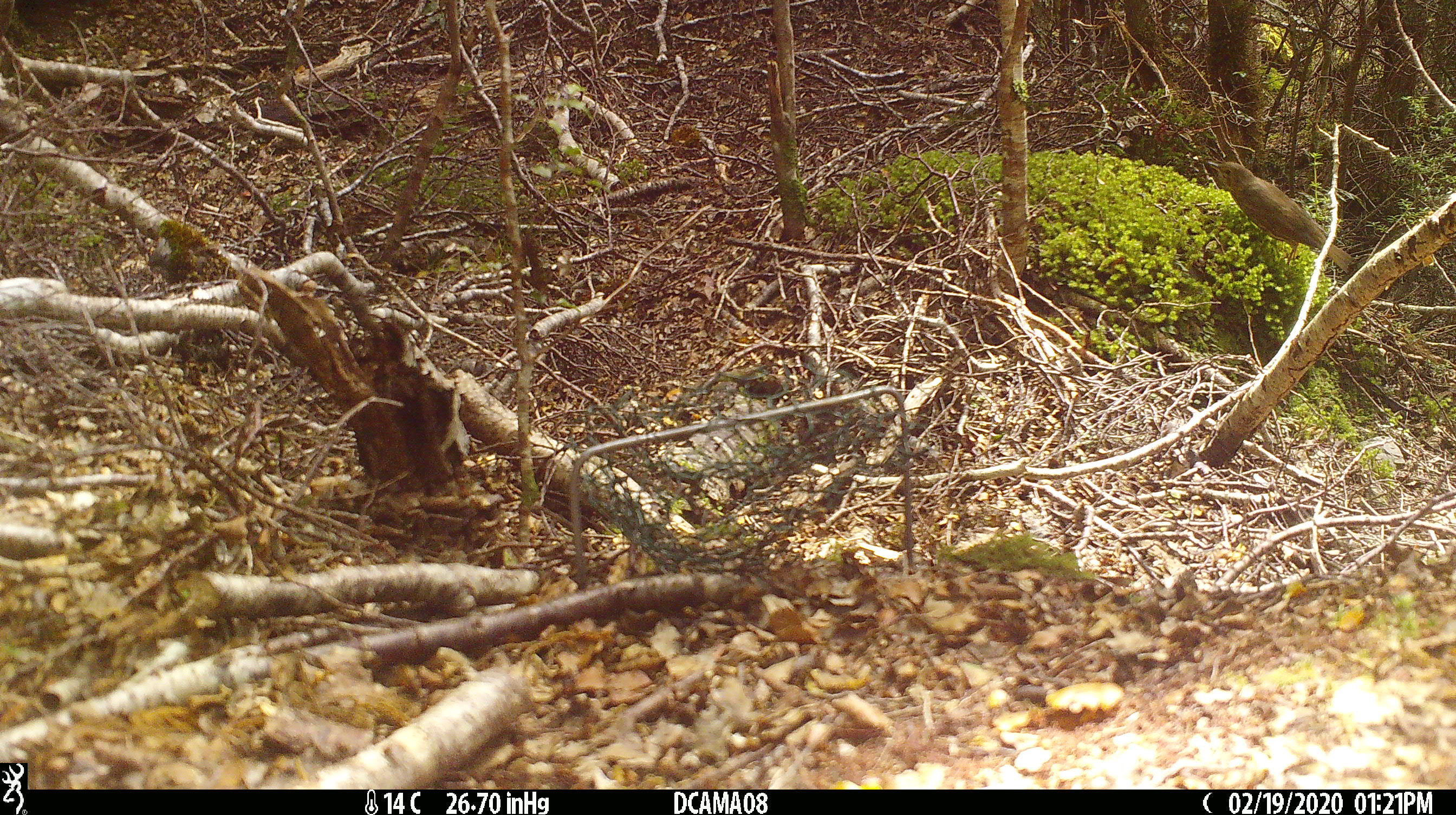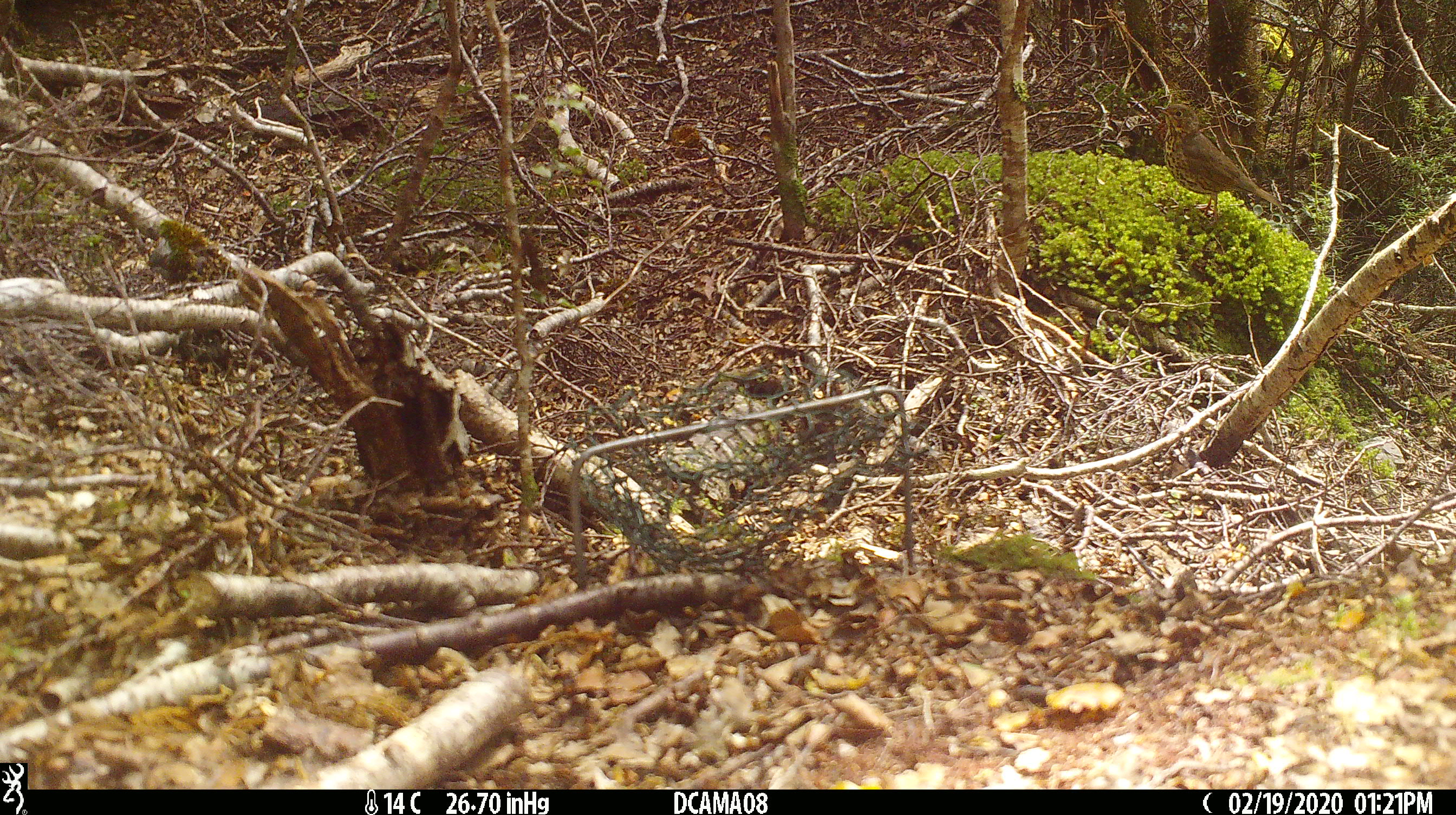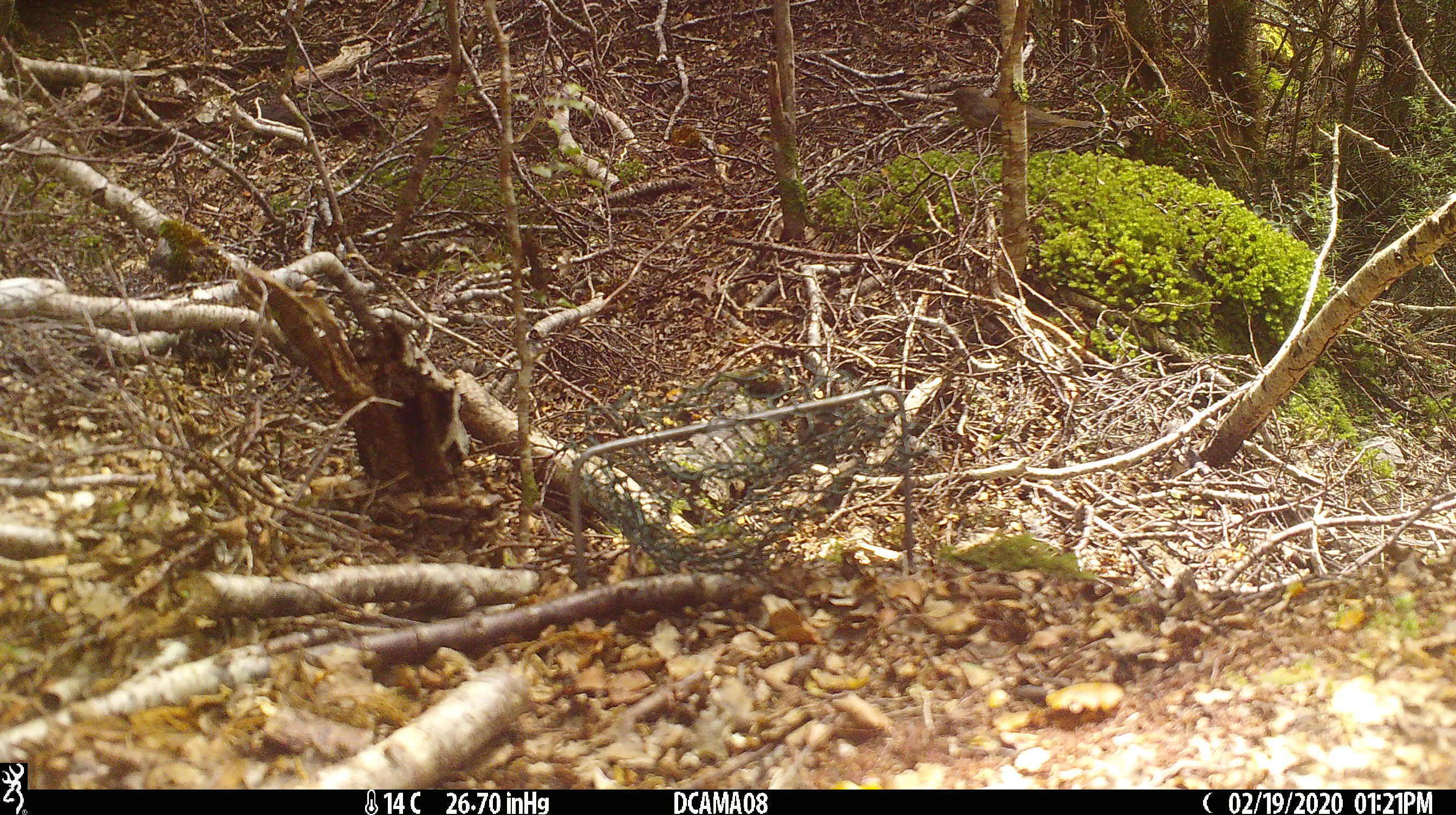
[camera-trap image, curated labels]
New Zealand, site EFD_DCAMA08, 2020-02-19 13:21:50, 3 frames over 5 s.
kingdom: Animalia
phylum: Chordata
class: Aves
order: Passeriformes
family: Turdidae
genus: Turdus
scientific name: Turdus philomelos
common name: song thrush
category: thrush